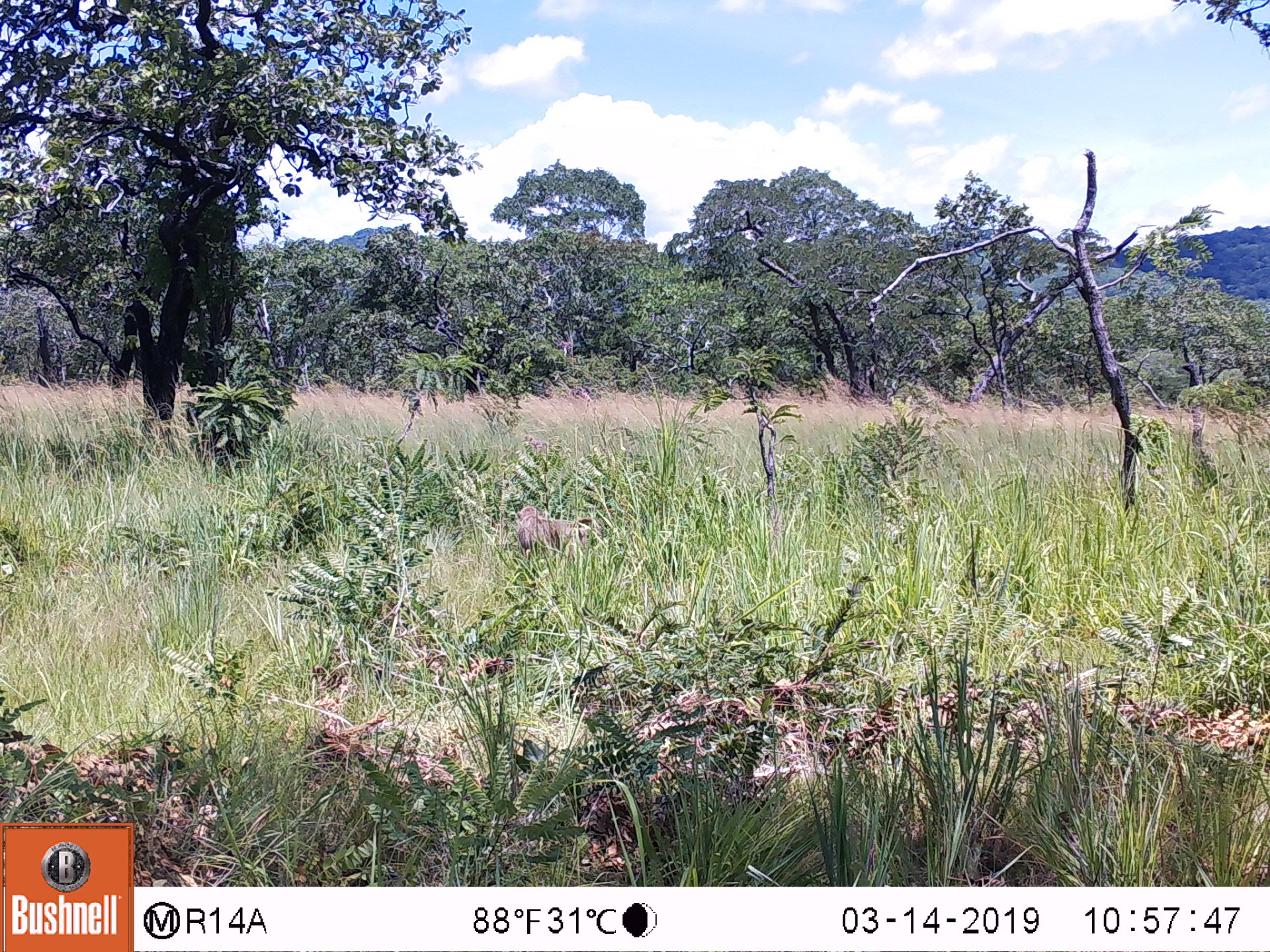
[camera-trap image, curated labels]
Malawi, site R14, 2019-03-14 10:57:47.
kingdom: Animalia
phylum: Chordata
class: Mammalia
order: Primates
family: Cercopithecidae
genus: Papio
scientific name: Papio cynocephalus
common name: yellow baboon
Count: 1.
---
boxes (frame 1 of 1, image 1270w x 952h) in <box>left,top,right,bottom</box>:
yellow baboon: <box>501,505,600,569</box>